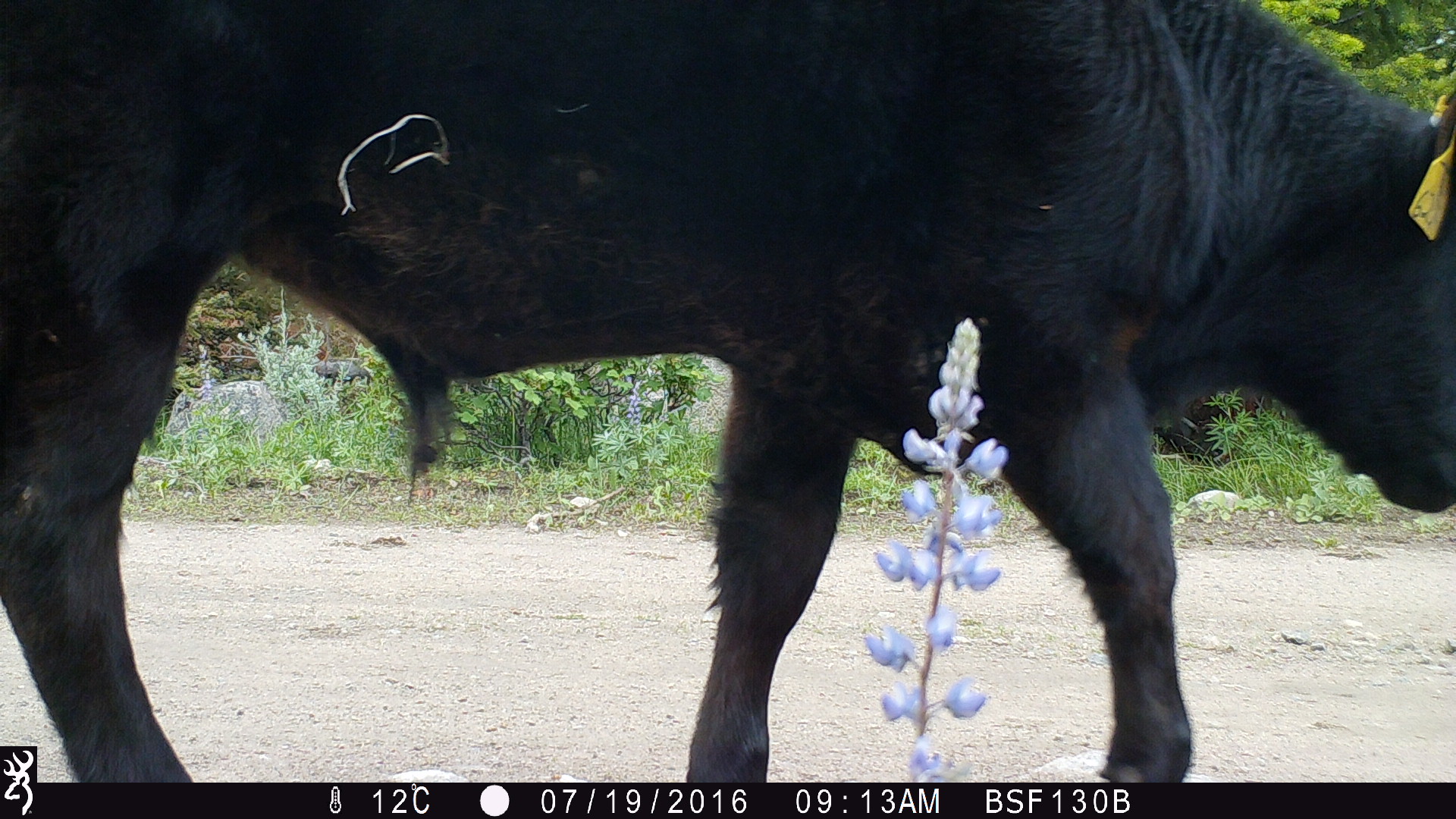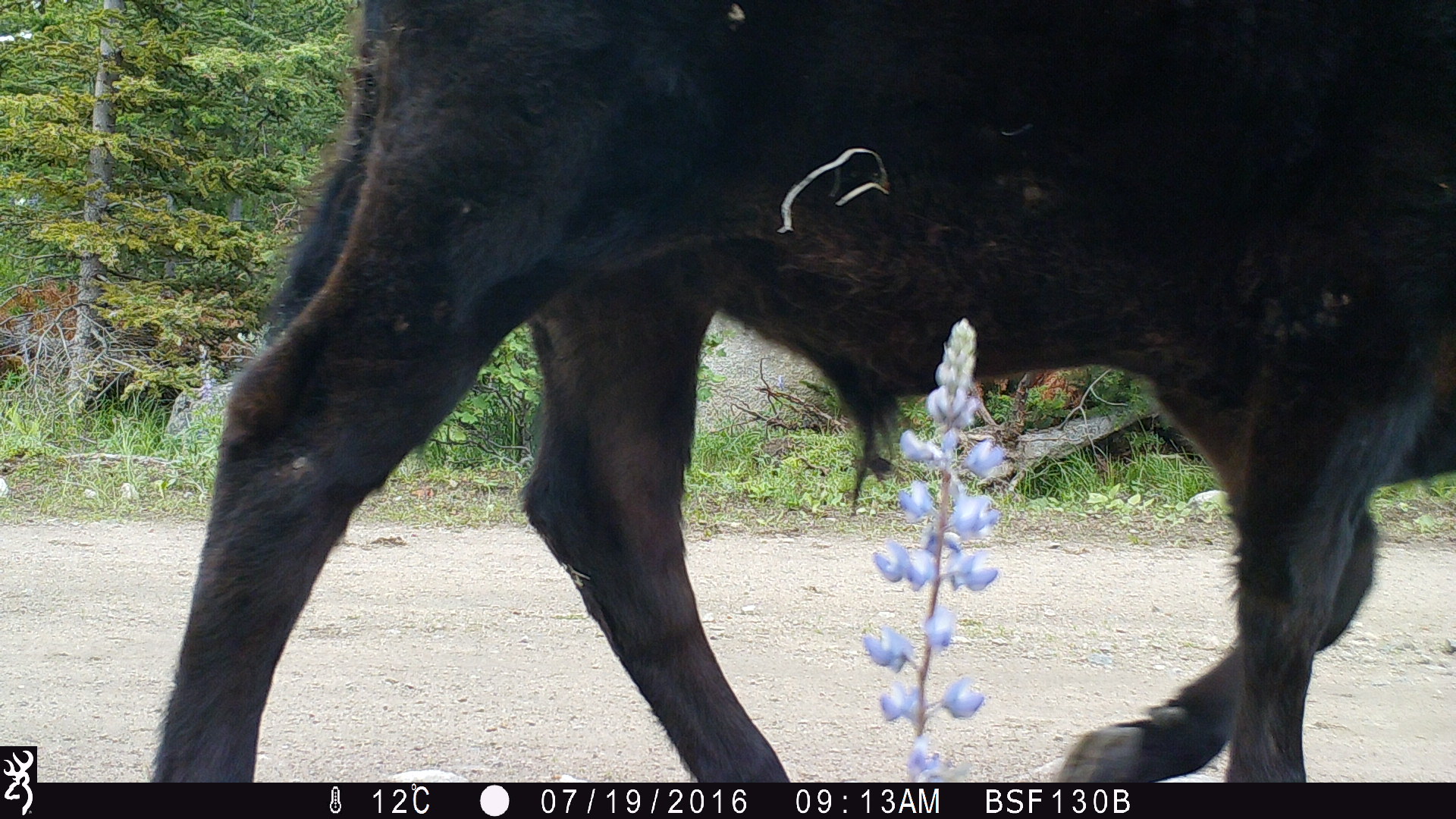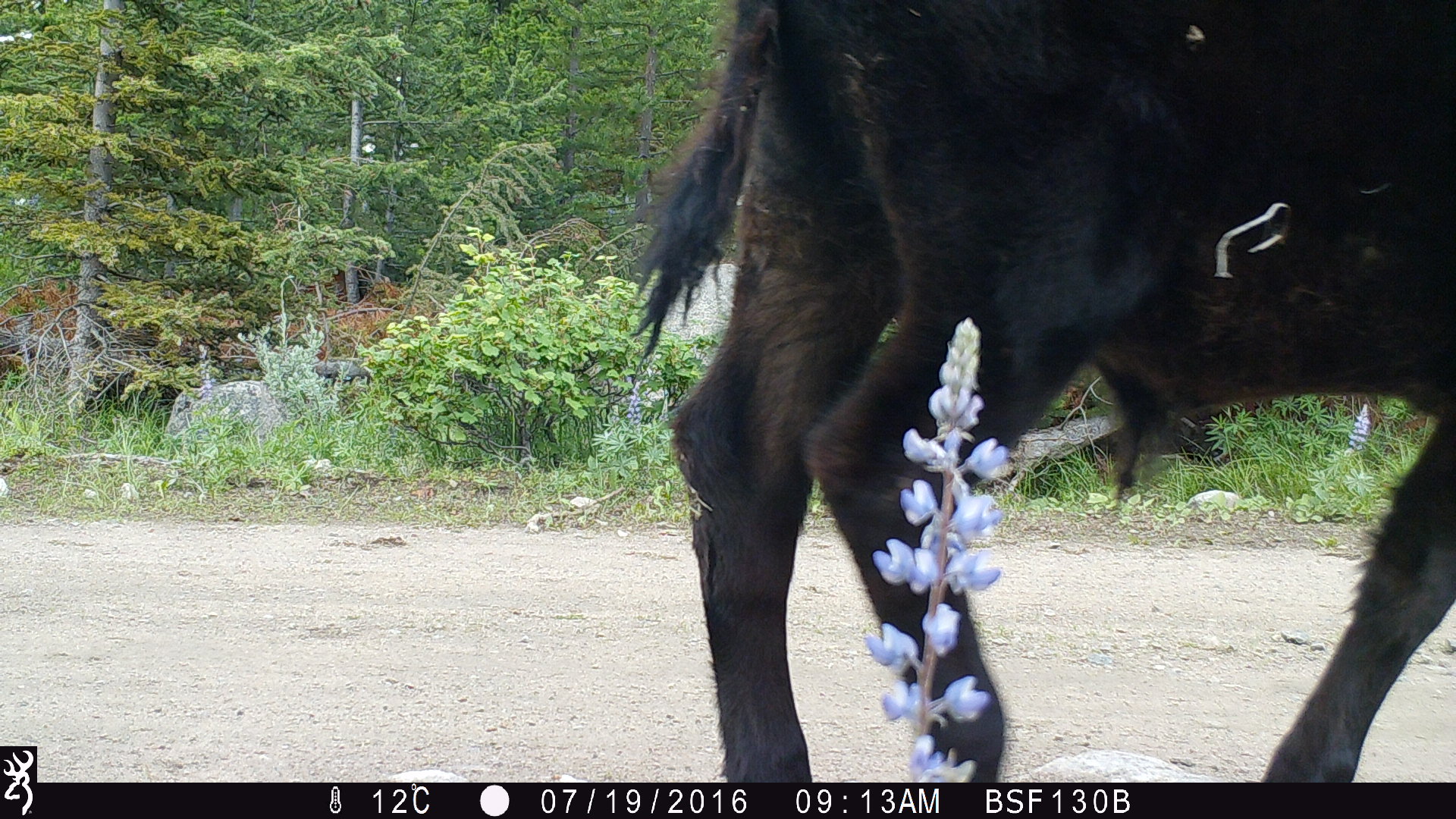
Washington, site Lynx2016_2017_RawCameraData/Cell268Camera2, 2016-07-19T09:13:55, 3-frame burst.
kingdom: Animalia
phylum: Chordata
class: Mammalia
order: Artiodactyla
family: Bovidae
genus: Bos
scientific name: Bos taurus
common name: domestic cattle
Domestic cattle (Bos taurus). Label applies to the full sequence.